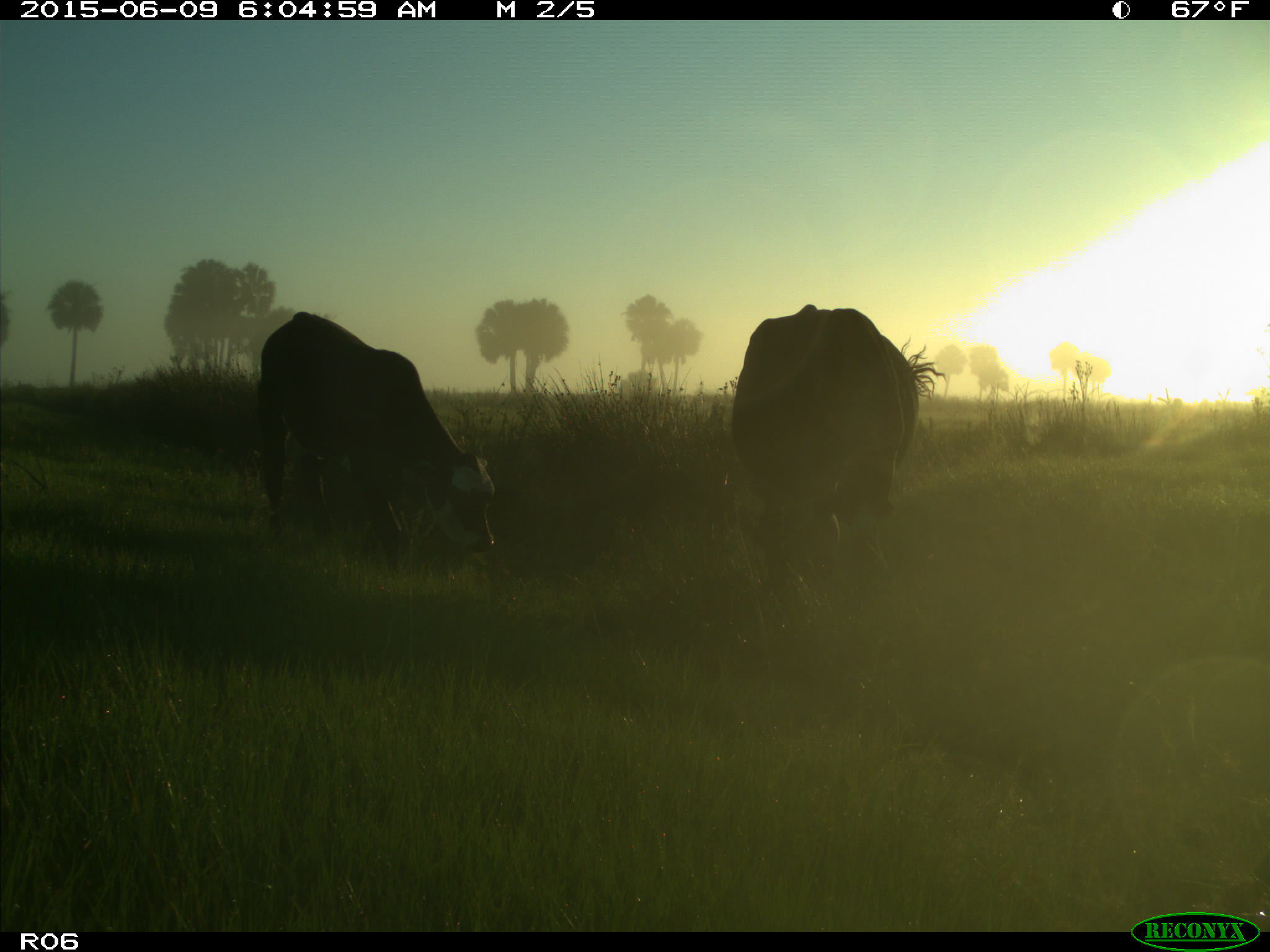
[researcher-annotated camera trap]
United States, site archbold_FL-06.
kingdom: Animalia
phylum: Chordata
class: Mammalia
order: Artiodactyla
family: Bovidae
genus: Bos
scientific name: Bos taurus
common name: domestic cow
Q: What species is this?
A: Bos taurus (domestic cow).